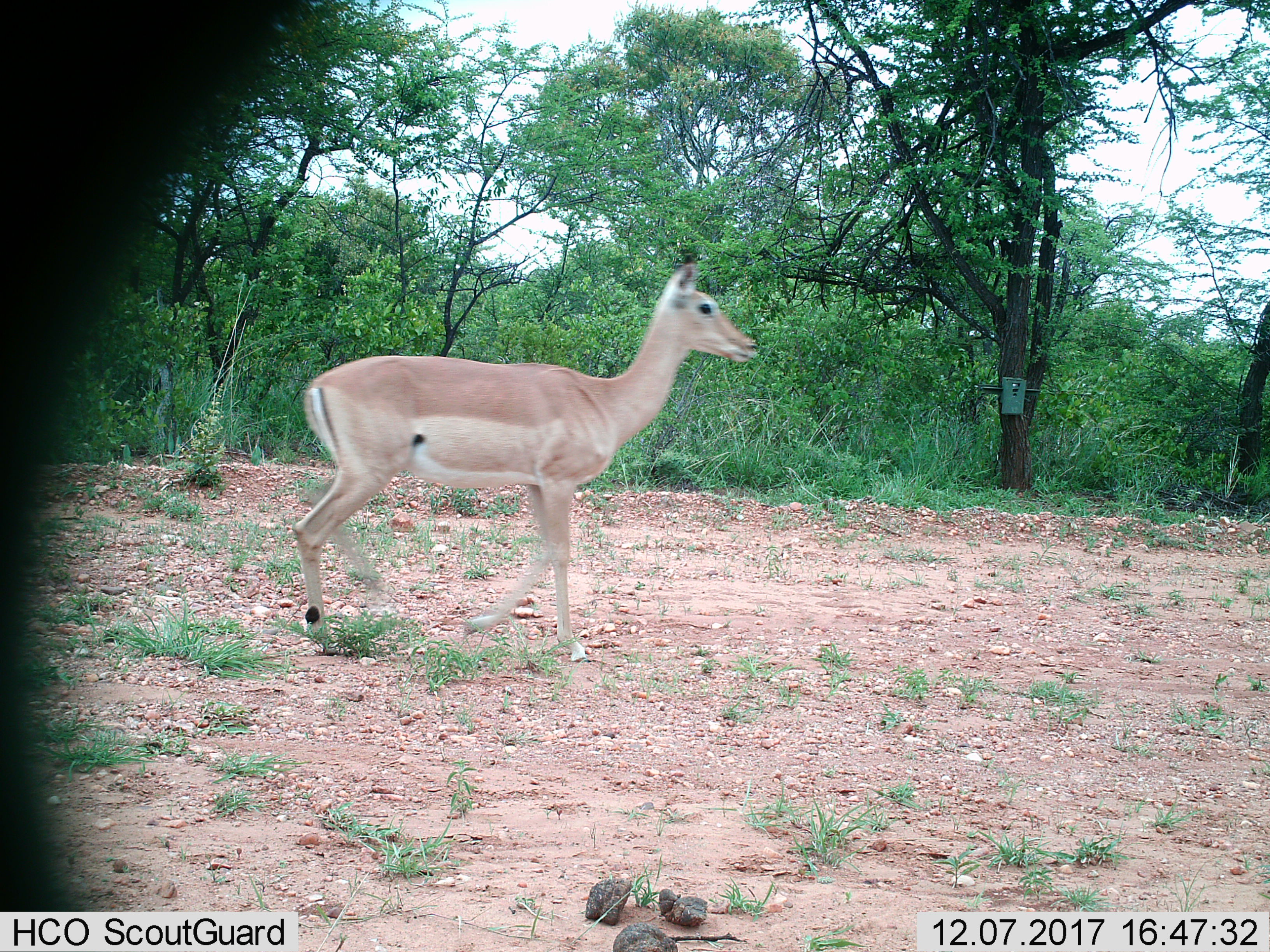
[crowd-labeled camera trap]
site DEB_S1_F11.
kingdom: Animalia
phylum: Chordata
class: Mammalia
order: Artiodactyla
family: Bovidae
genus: Aepyceros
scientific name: Aepyceros melampus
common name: impala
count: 1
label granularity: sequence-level